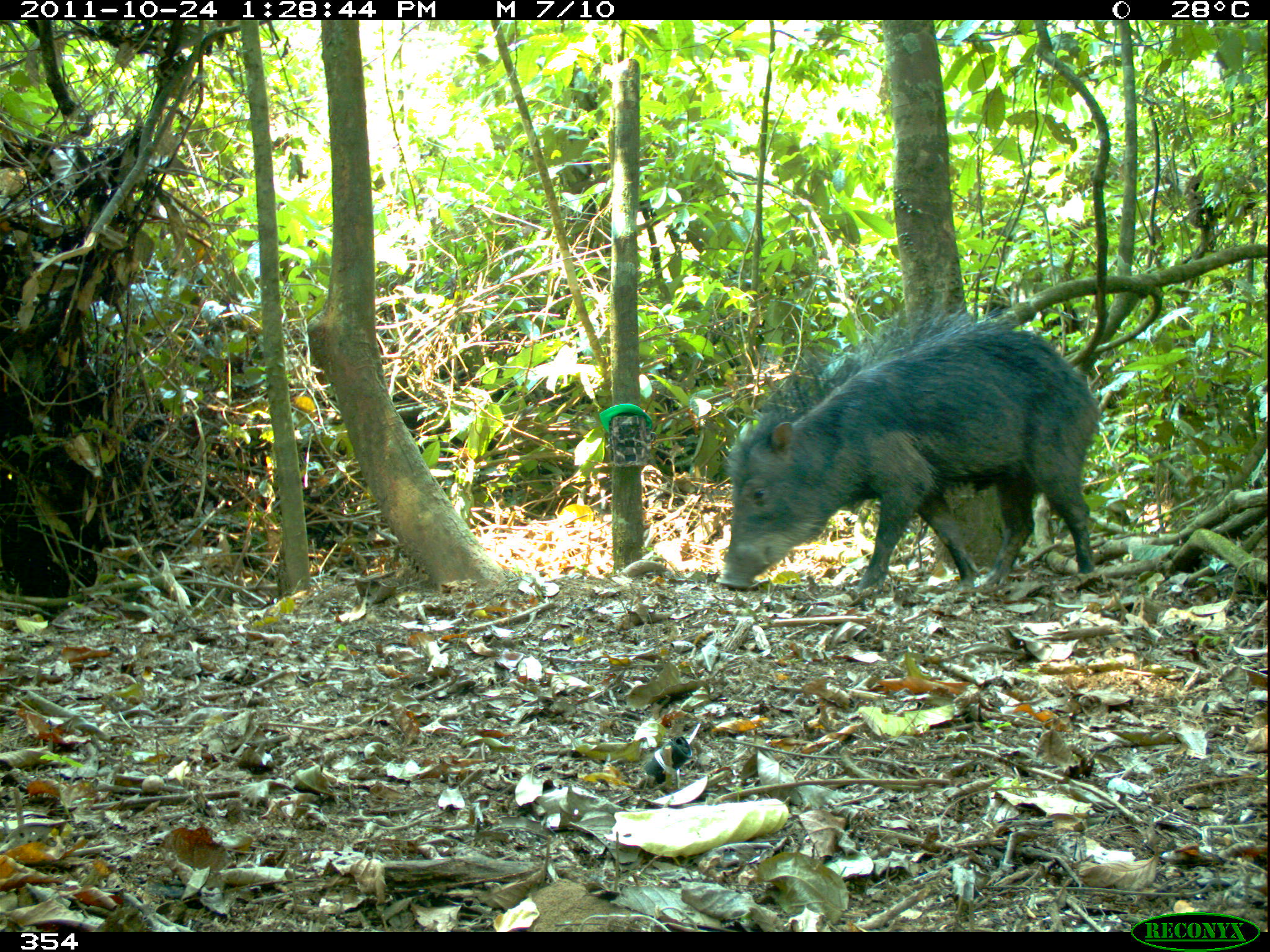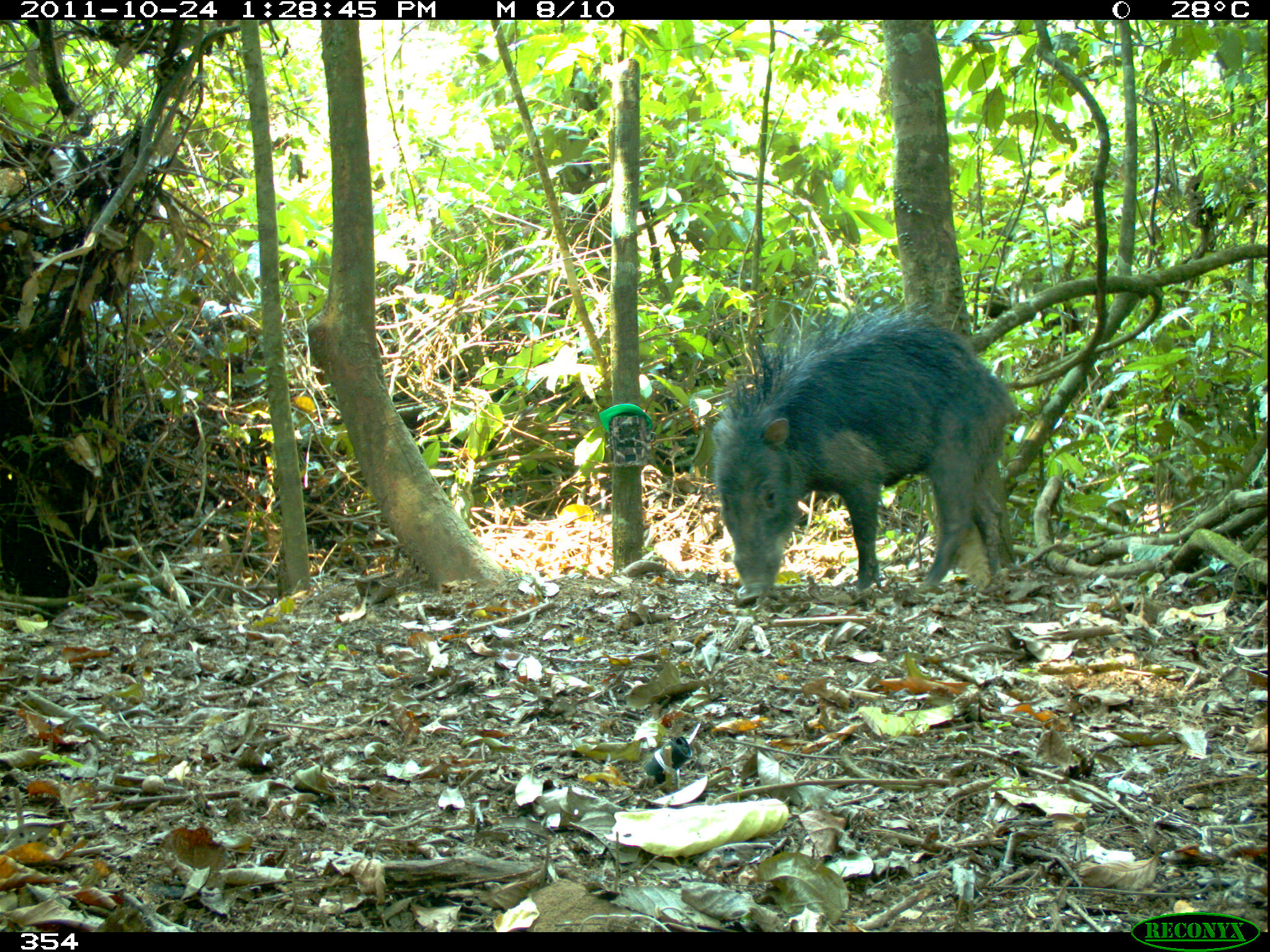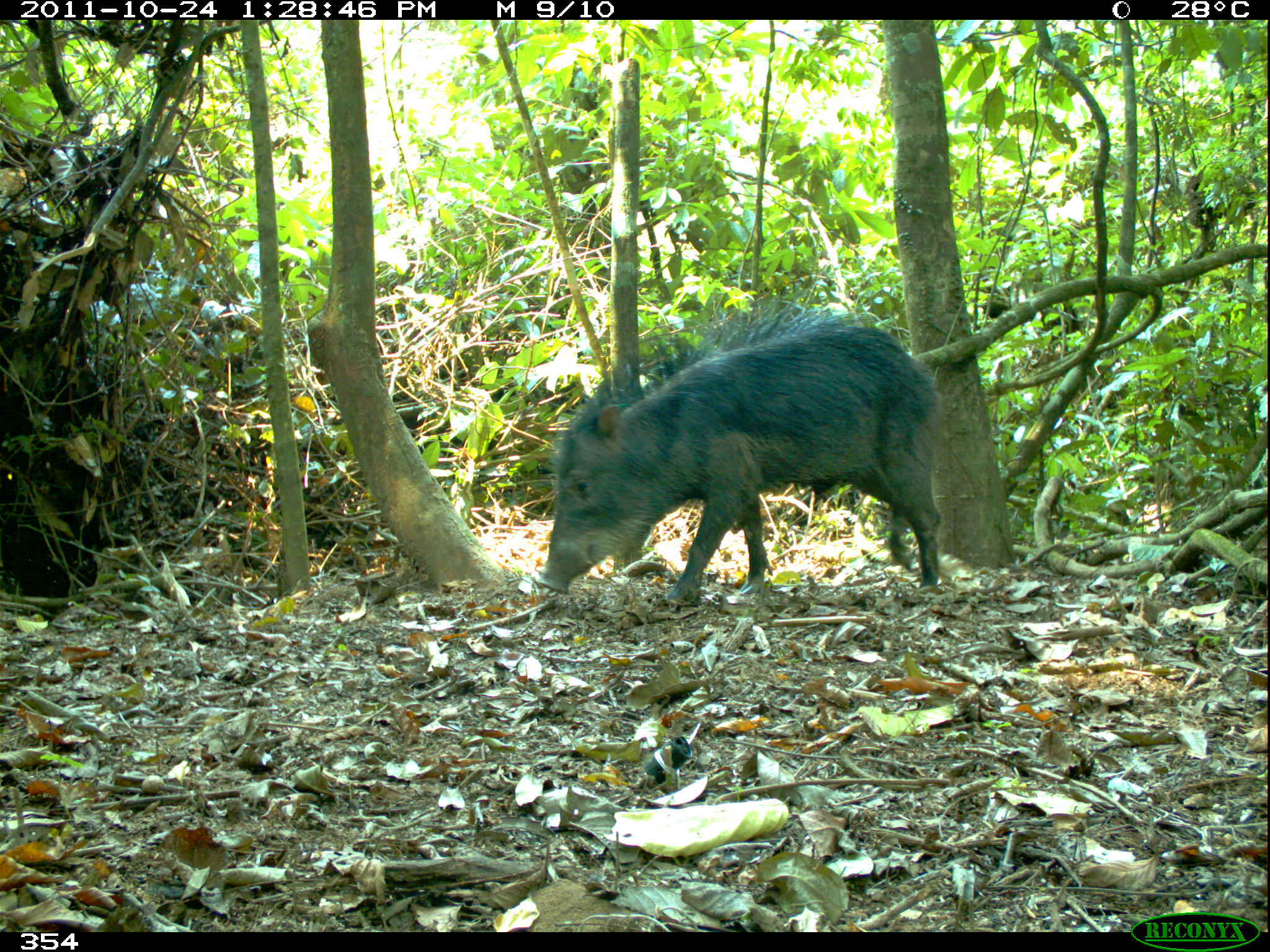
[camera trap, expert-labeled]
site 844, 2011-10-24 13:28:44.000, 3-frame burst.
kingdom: Animalia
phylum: Chordata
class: Mammalia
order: Artiodactyla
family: Tayassuidae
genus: Tayassu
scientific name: Tayassu pecari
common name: white-lipped peccary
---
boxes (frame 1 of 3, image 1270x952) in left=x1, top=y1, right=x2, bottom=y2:
tayassu pecari: left=713, top=304, right=1104, bottom=606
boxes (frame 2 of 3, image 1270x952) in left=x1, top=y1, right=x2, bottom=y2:
tayassu pecari: left=708, top=297, right=1023, bottom=601